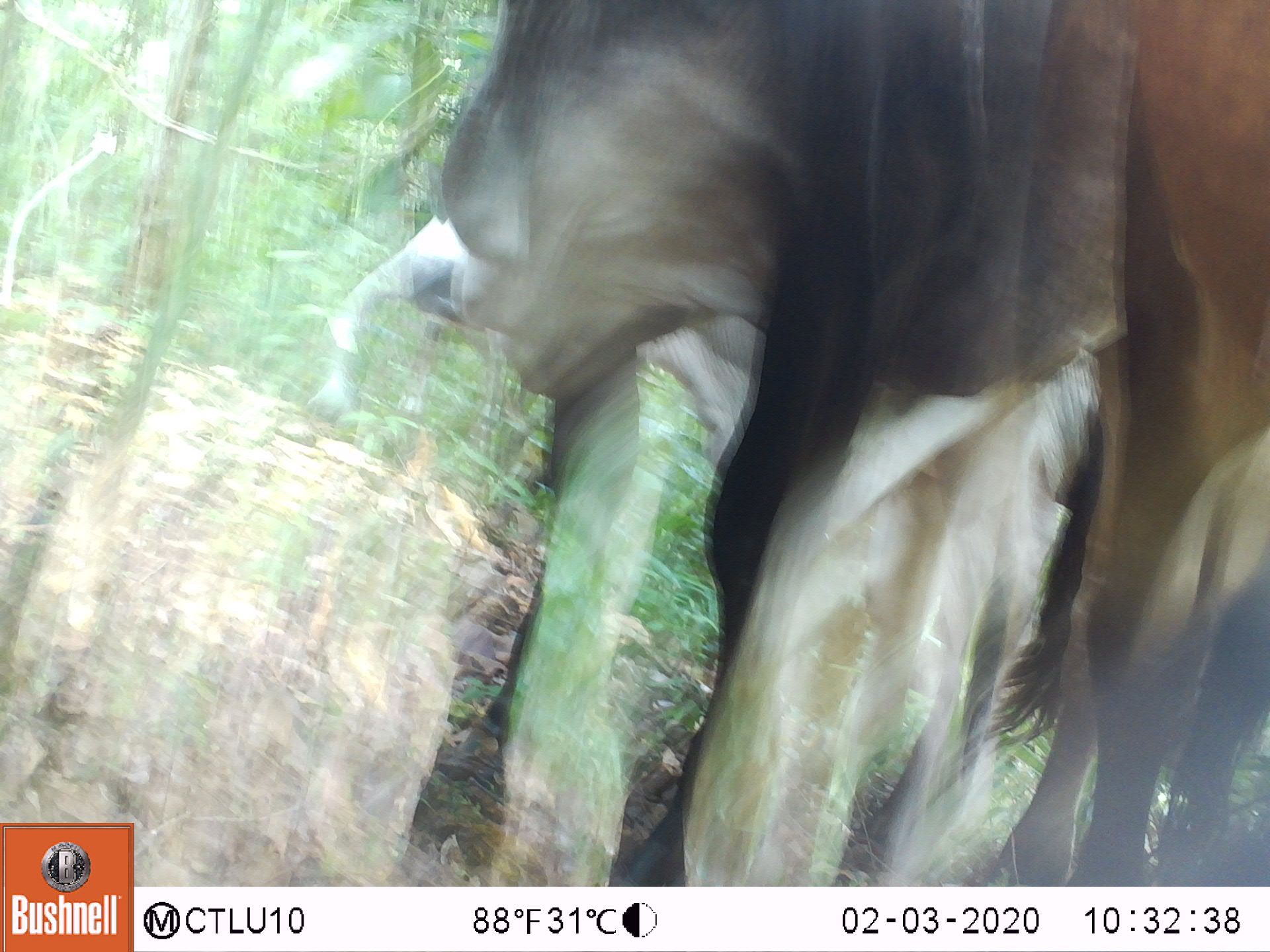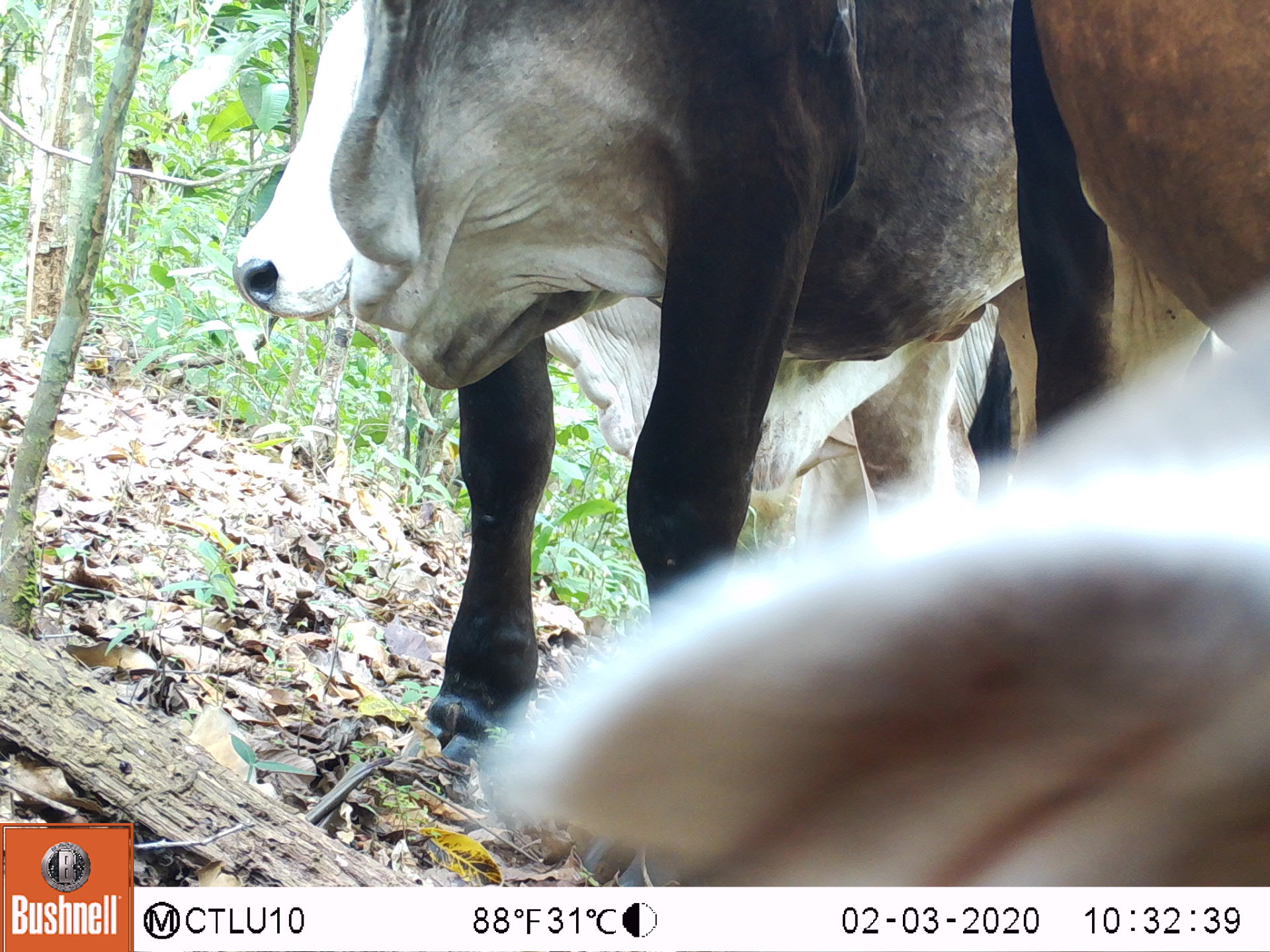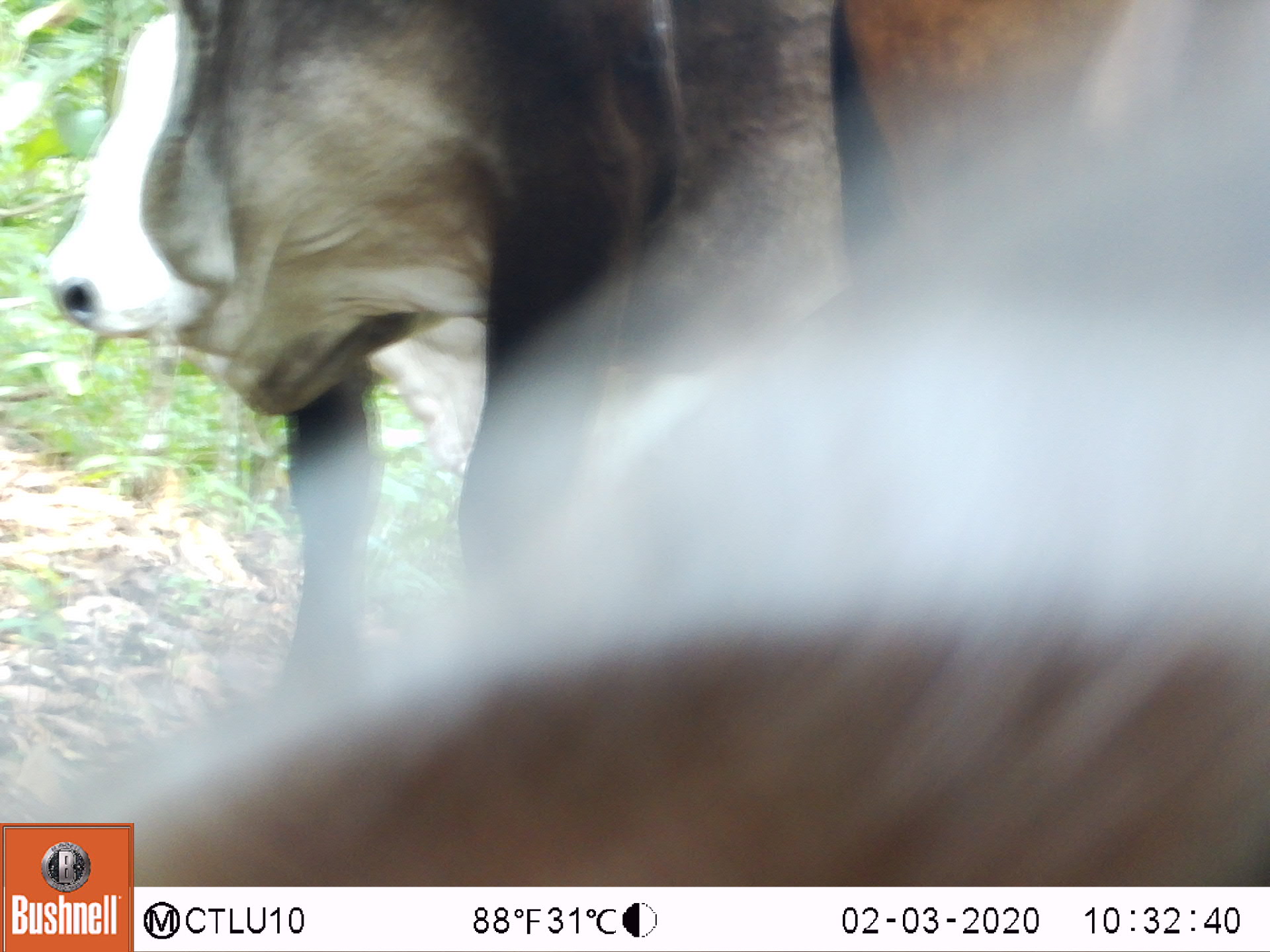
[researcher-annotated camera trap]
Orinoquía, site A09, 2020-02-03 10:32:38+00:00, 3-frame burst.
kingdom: Animalia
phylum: Chordata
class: Mammalia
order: Artiodactyla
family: Bovidae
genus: Bos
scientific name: Bos taurus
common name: cow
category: cattle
Cattle (cow) (Bos taurus).